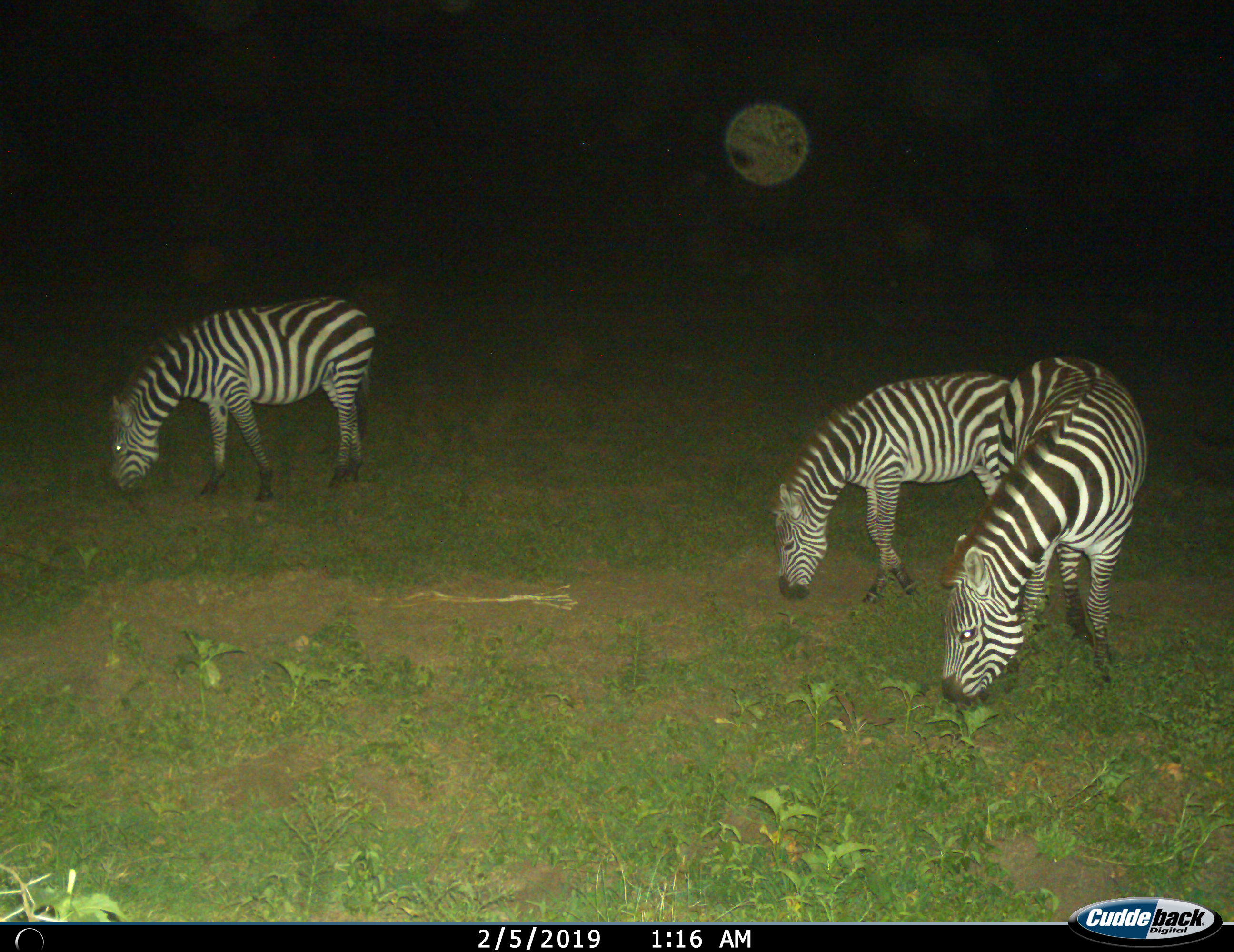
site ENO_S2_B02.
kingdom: Animalia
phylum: Chordata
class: Mammalia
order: Perissodactyla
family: Equidae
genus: Equus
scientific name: Equus quagga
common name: plains zebra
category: zebraplains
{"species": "zebraplains (plains zebra) (Equus quagga)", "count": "3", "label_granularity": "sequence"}